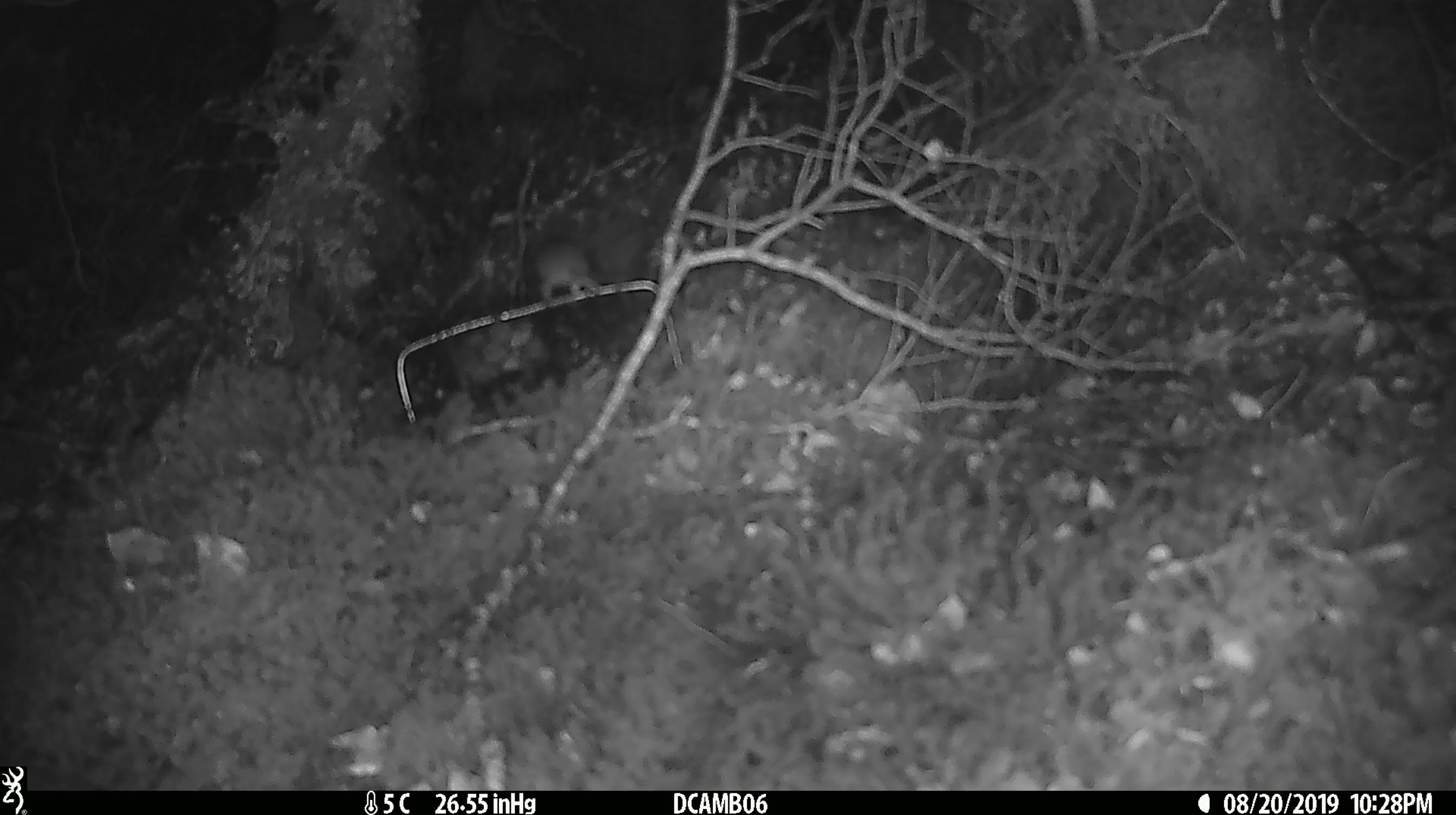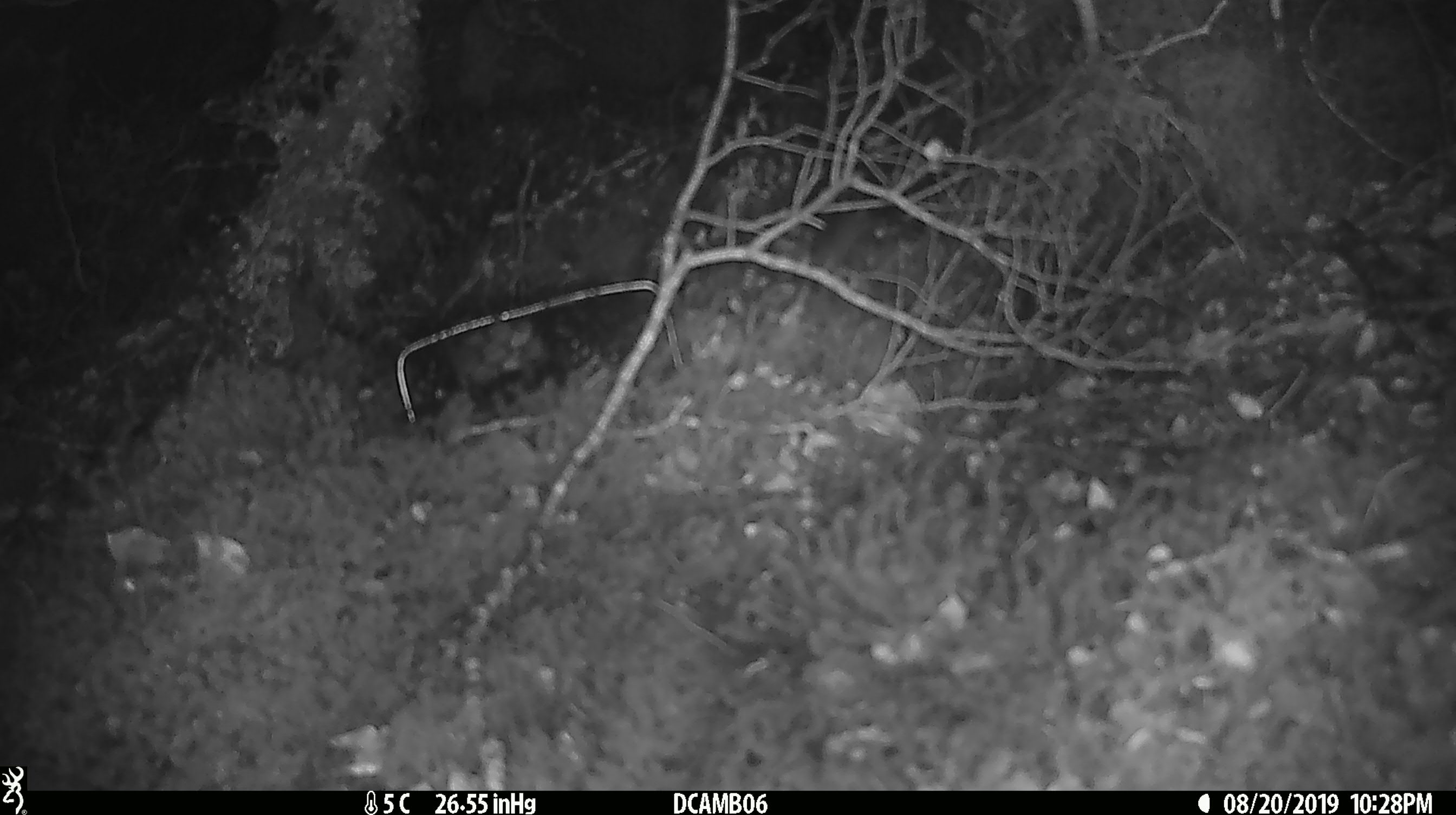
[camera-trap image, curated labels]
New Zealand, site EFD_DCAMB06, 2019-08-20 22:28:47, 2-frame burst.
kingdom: Animalia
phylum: Chordata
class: Mammalia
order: Rodentia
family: Muridae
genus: Mus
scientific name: Mus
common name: mouse